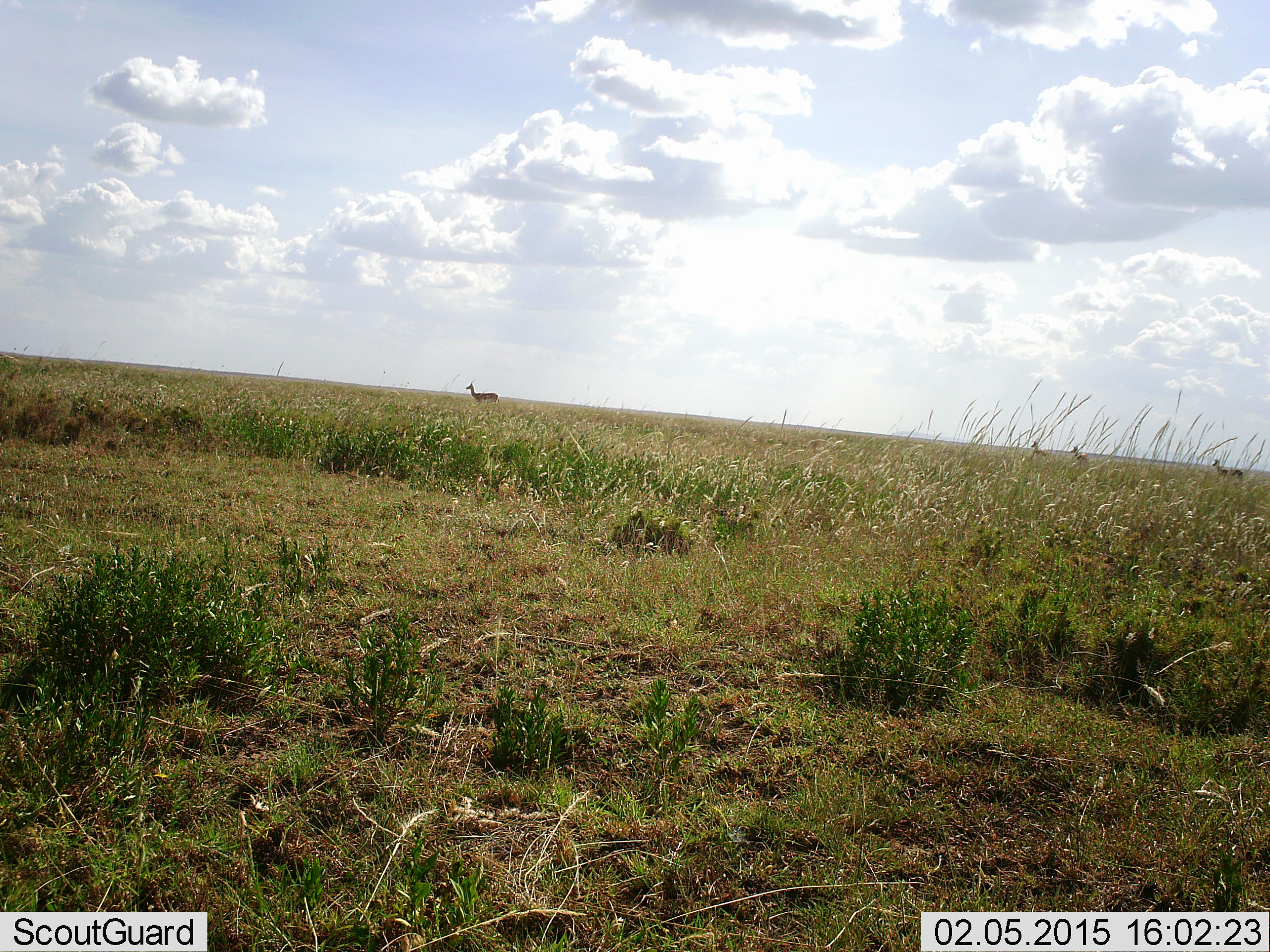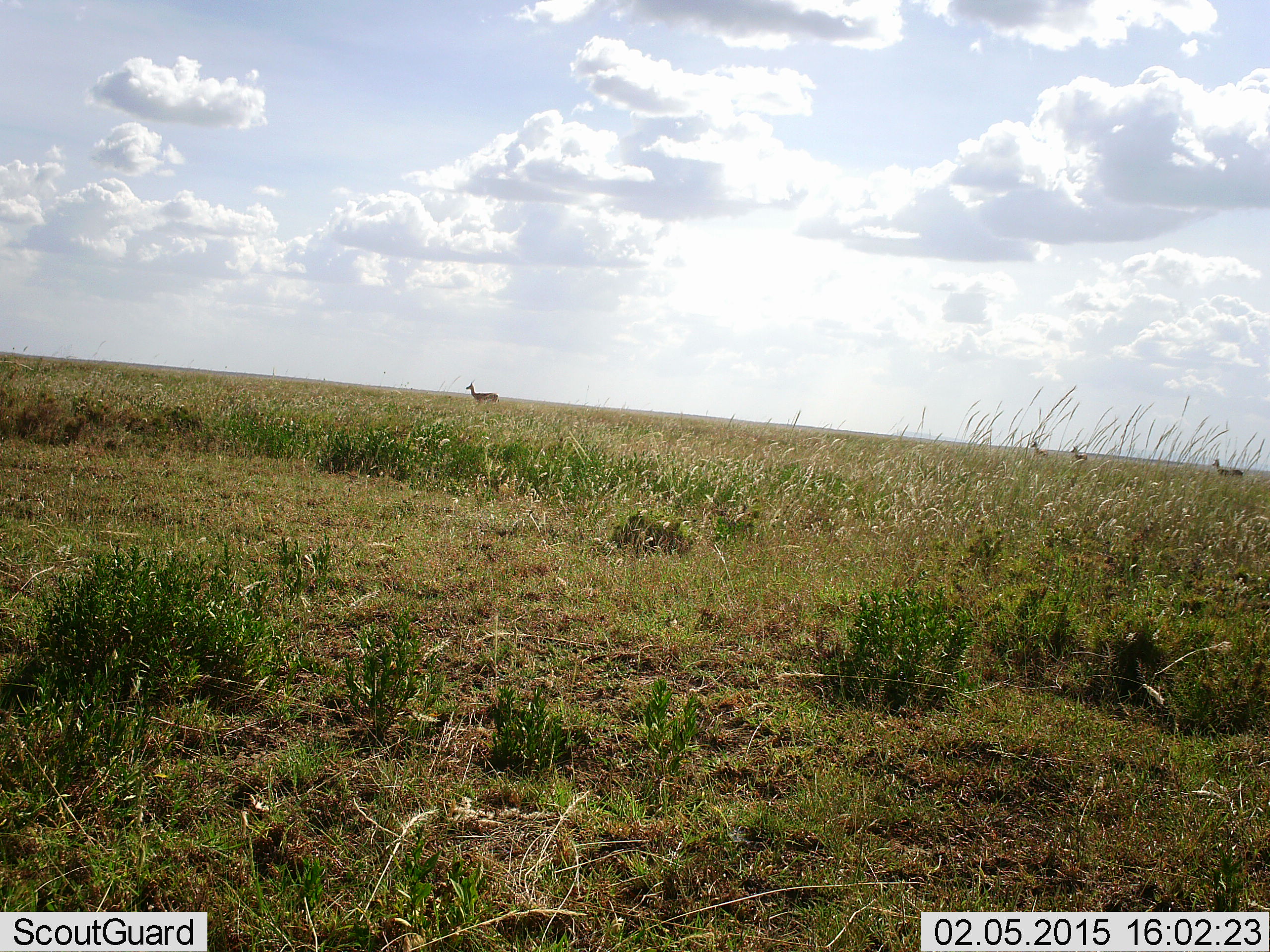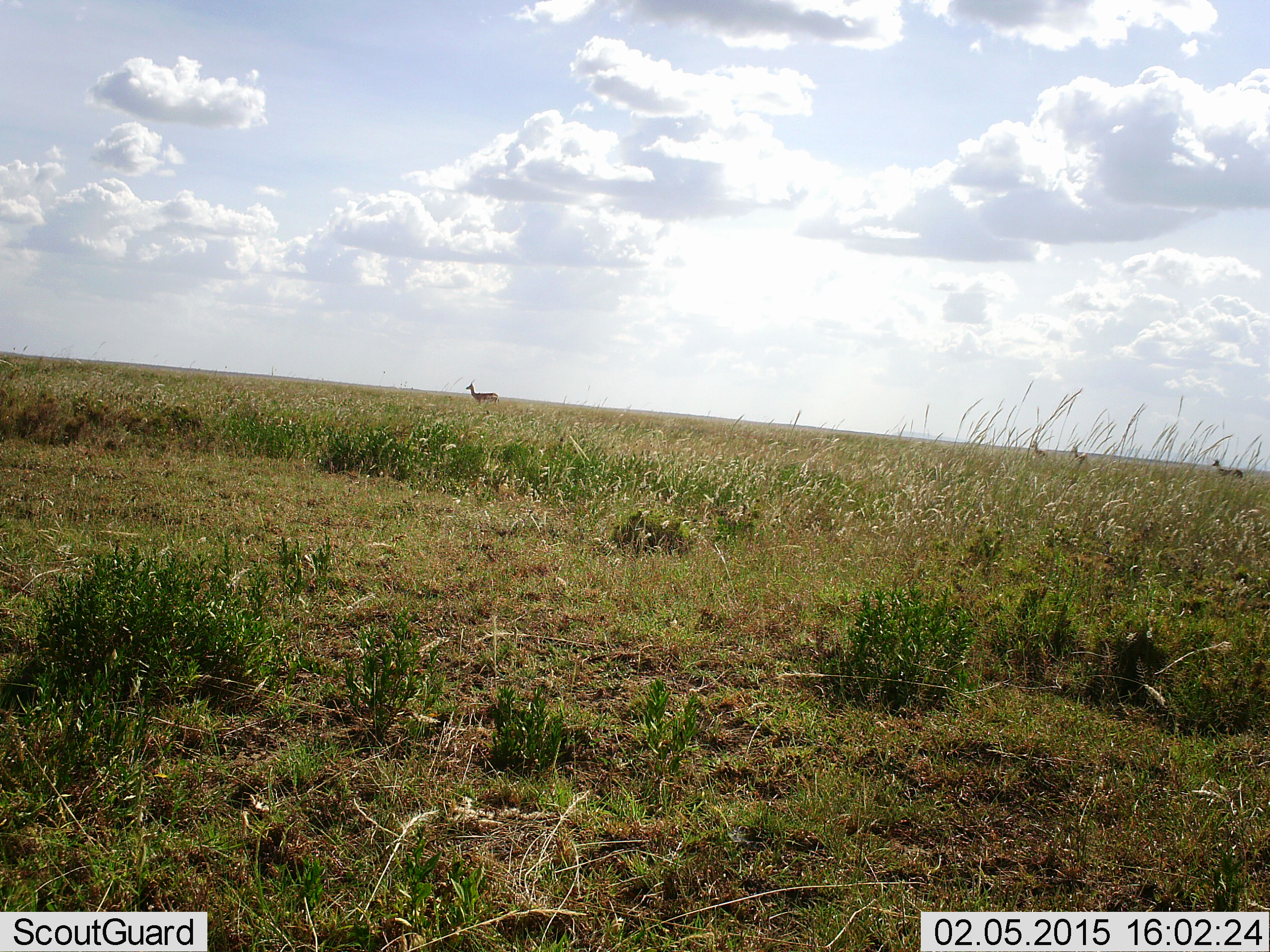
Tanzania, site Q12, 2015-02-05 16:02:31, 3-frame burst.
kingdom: Animalia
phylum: Chordata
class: Mammalia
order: Artiodactyla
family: Bovidae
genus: Eudorcas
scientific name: Eudorcas thomsonii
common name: thomson's gazelle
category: gazellethomsons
Gazellethomsons (thomson's gazelle) (Eudorcas thomsonii), count 4. Behavior (volunteer vote fractions): standing 100%, resting 0%, moving 0%, interacting 0%. Young present (vote fraction): 0%. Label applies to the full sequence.